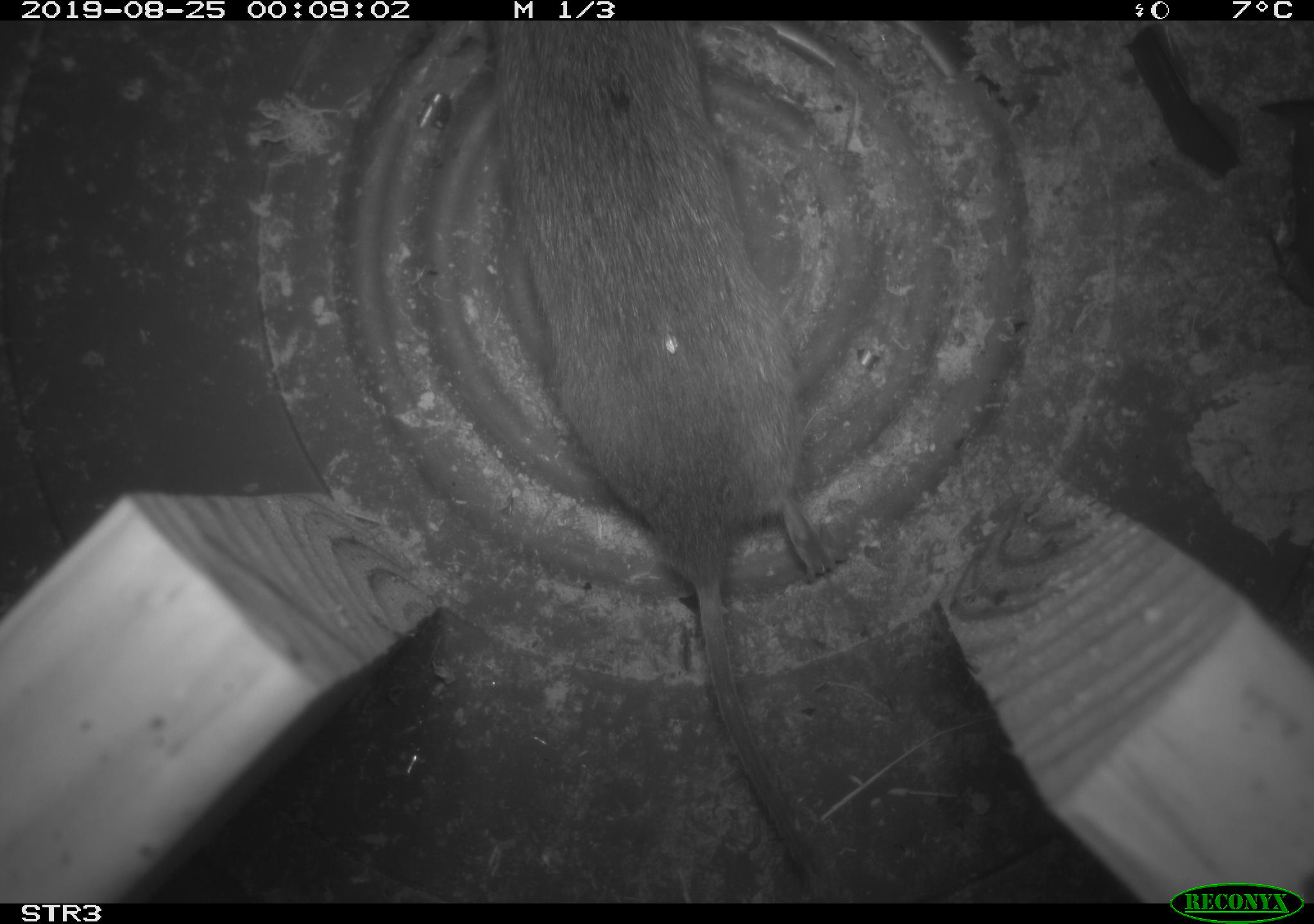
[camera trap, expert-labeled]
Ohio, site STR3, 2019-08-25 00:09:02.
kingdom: Animalia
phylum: Chordata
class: Mammalia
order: Rodentia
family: Cricetidae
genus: Microtus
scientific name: Microtus pennsylvanicus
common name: meadow vole